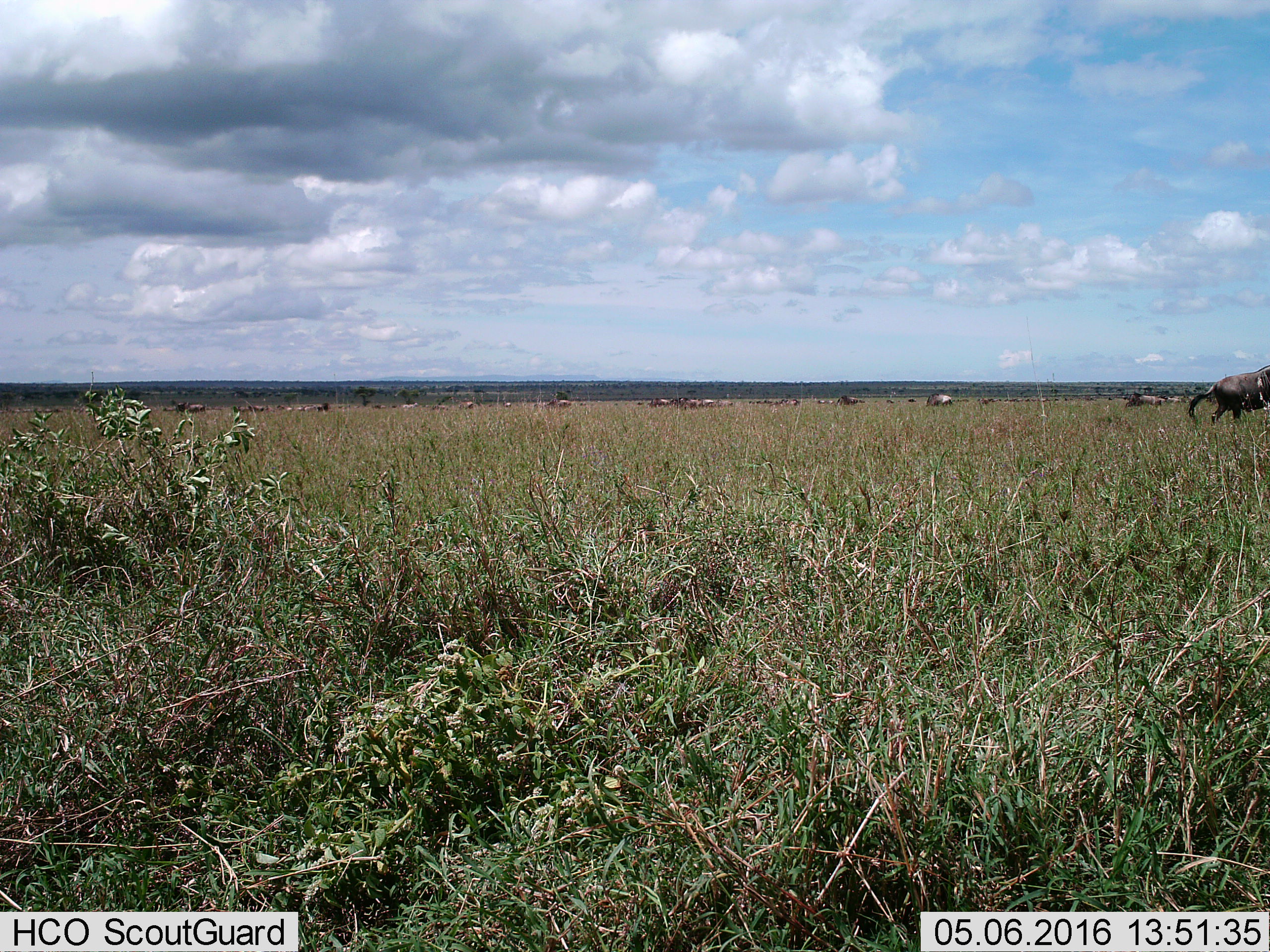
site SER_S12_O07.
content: unidentified animal